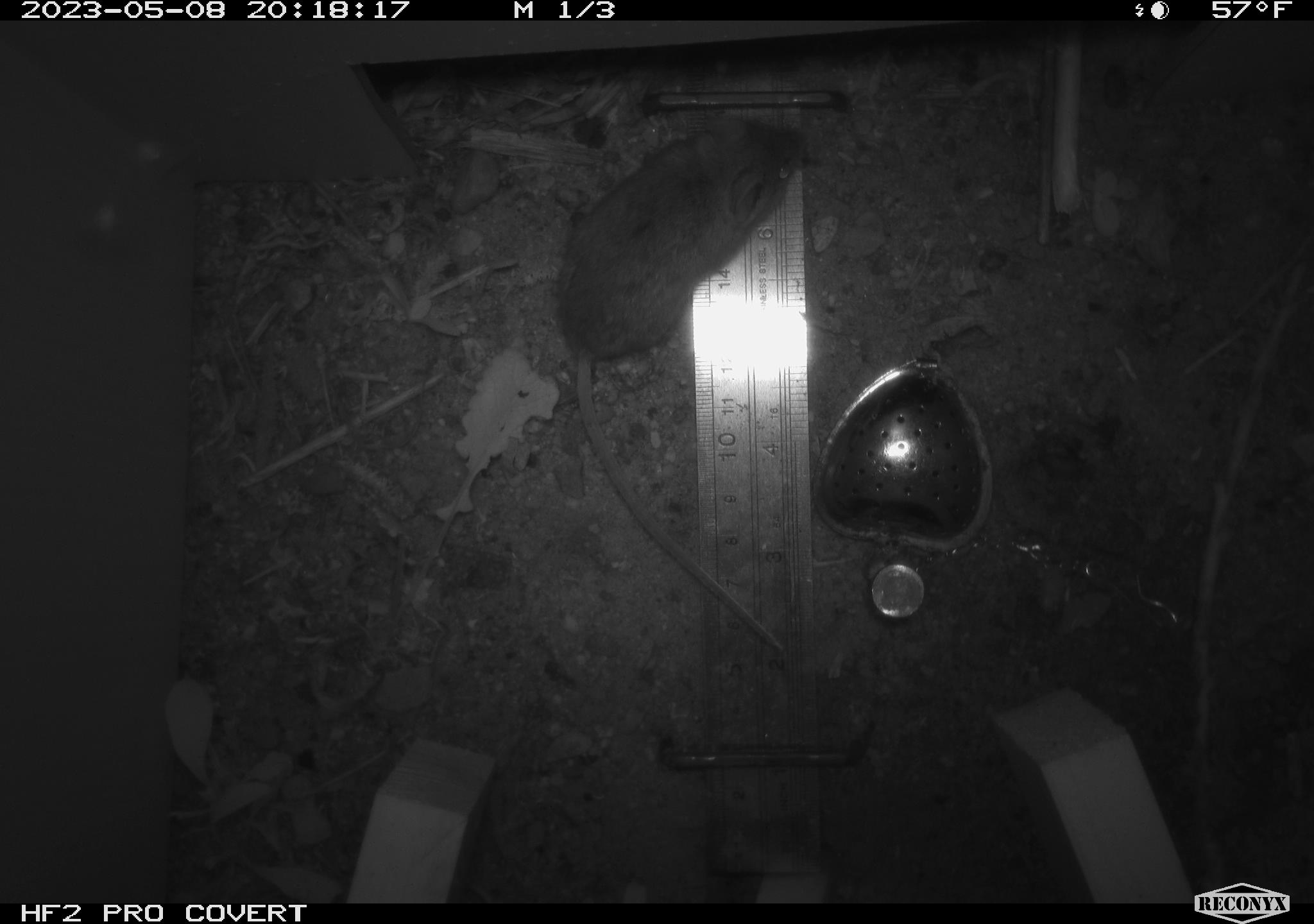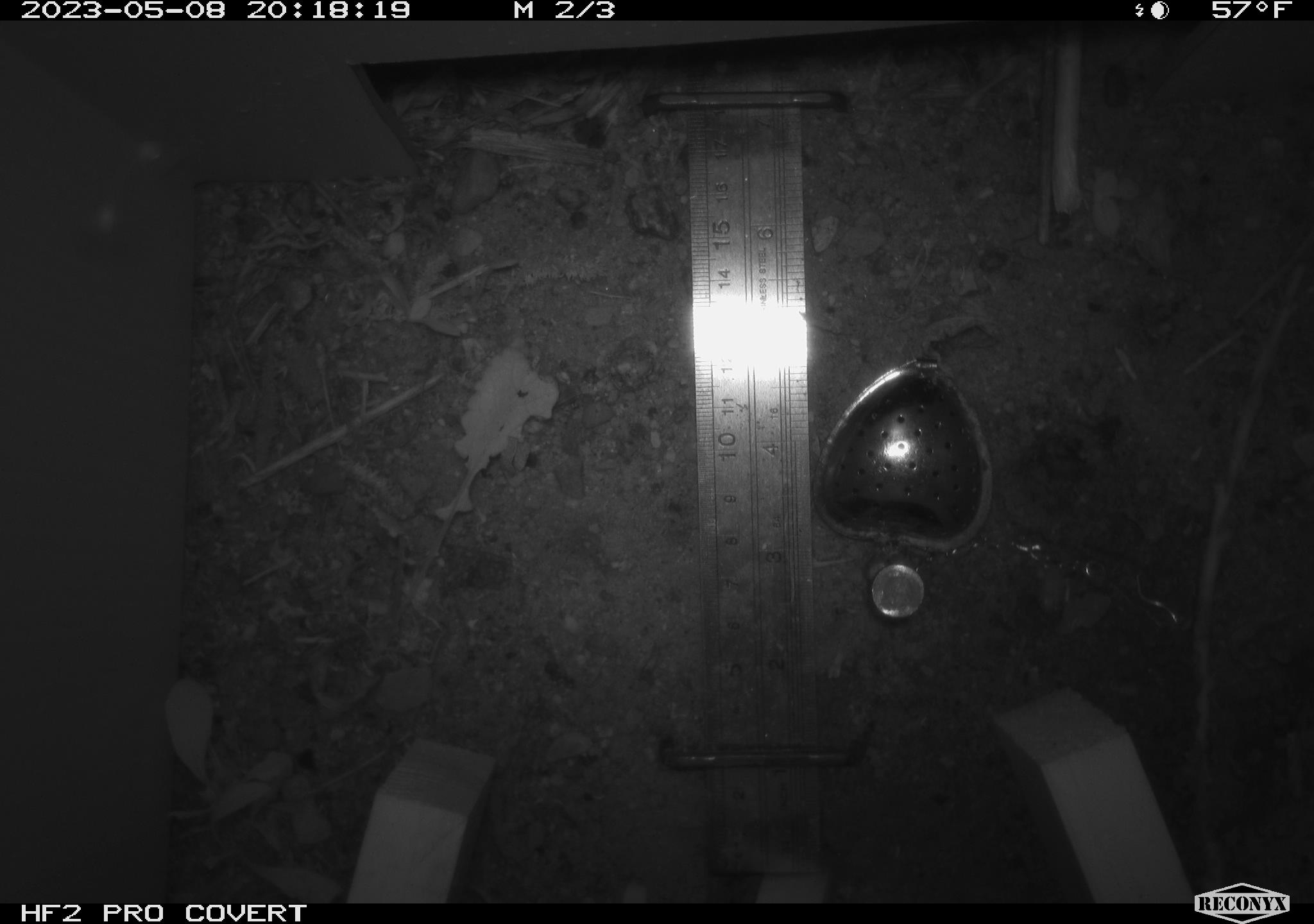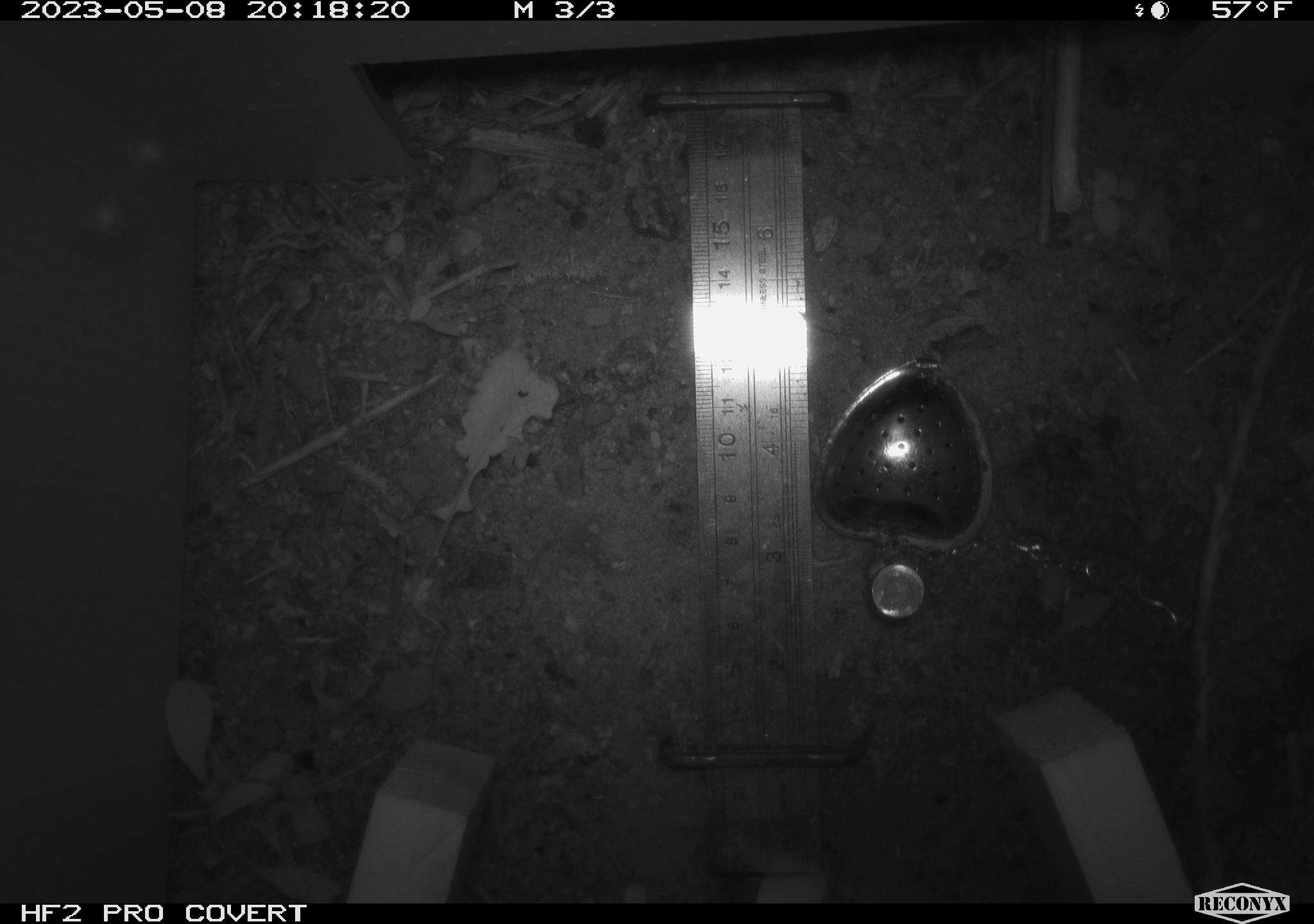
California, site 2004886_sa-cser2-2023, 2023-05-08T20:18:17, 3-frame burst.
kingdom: Animalia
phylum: Chordata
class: Mammalia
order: Rodentia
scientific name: Rodentia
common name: mouse species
Mouse species (Rodentia).